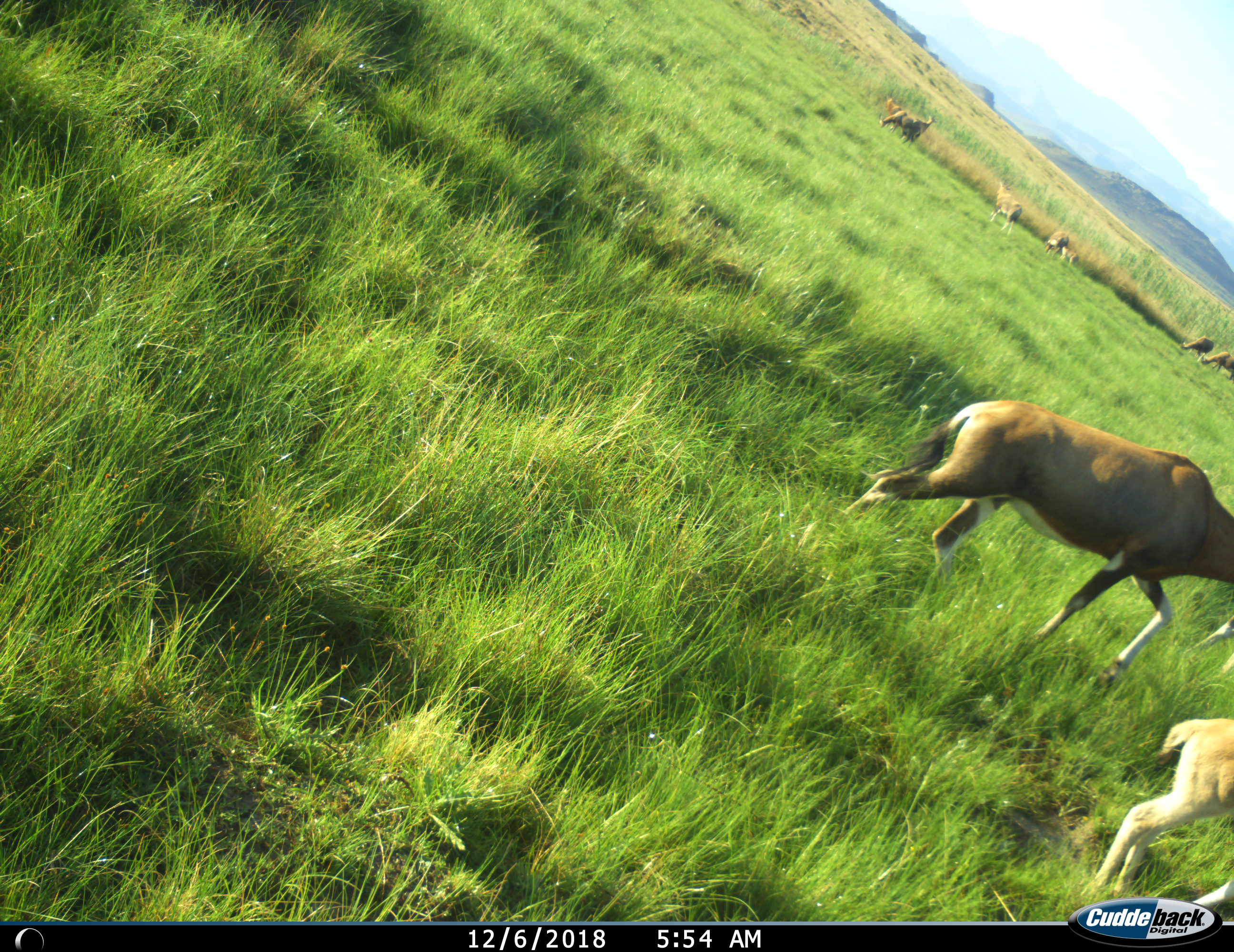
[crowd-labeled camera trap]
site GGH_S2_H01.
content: unidentified animal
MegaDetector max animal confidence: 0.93